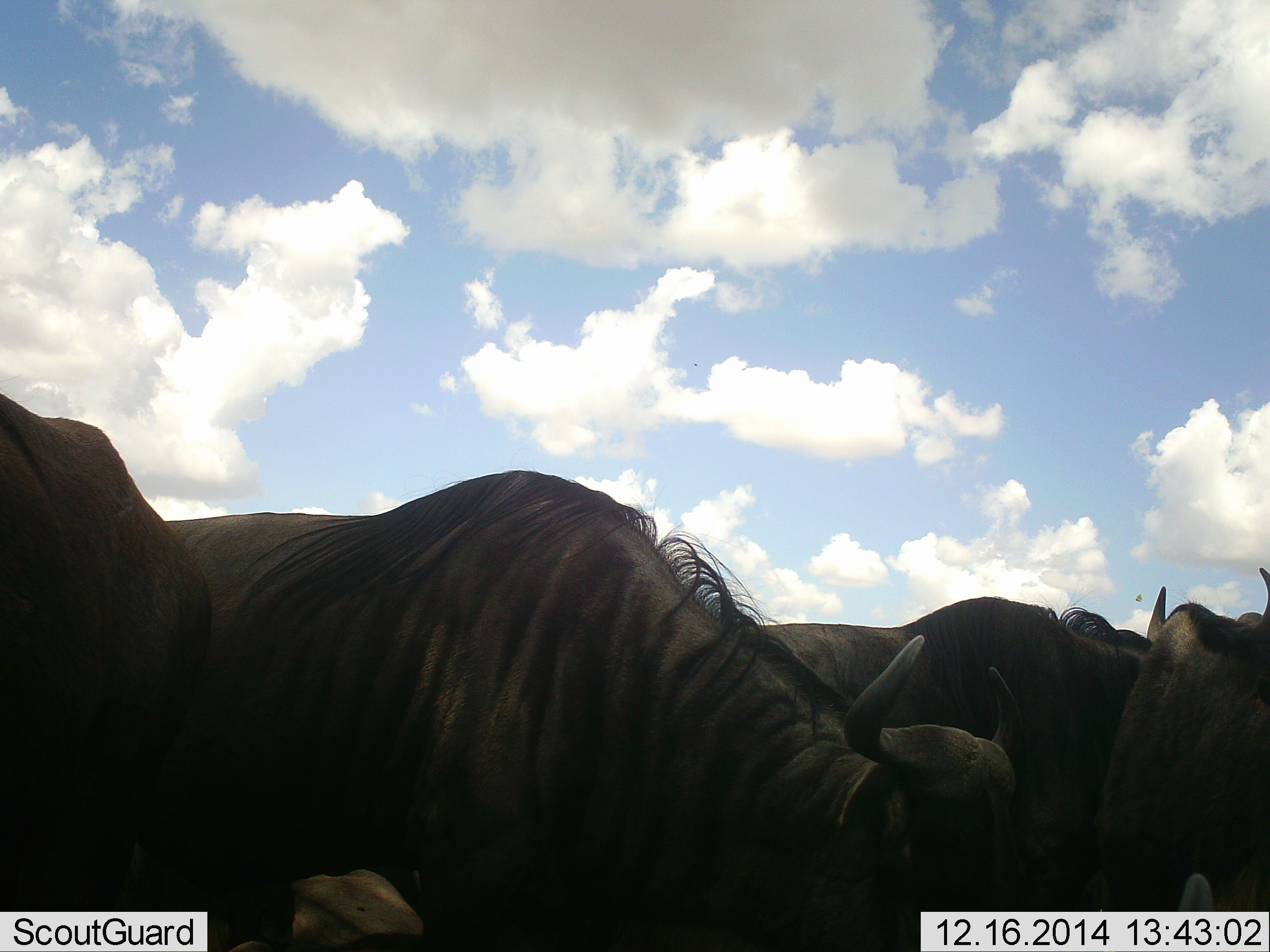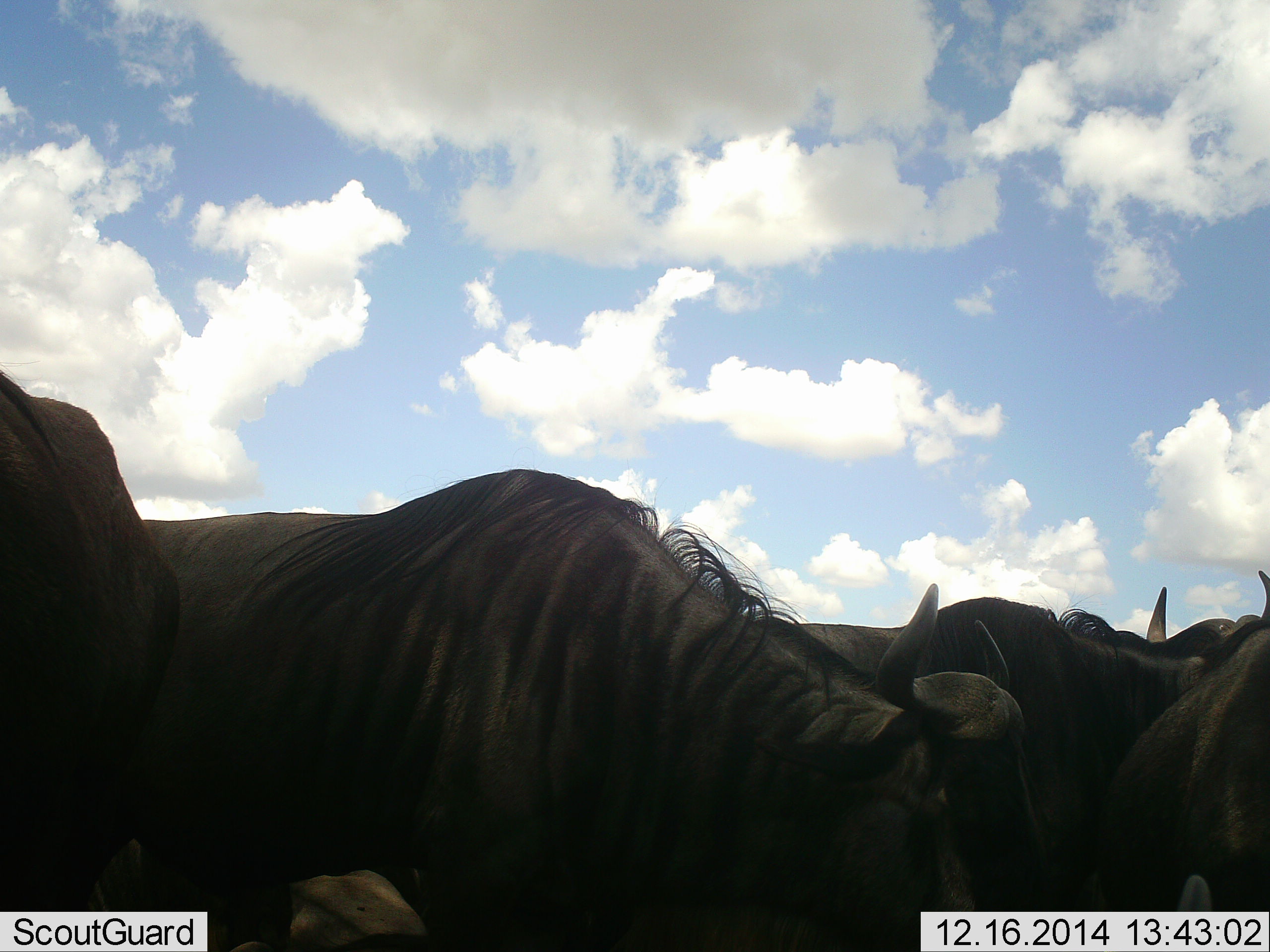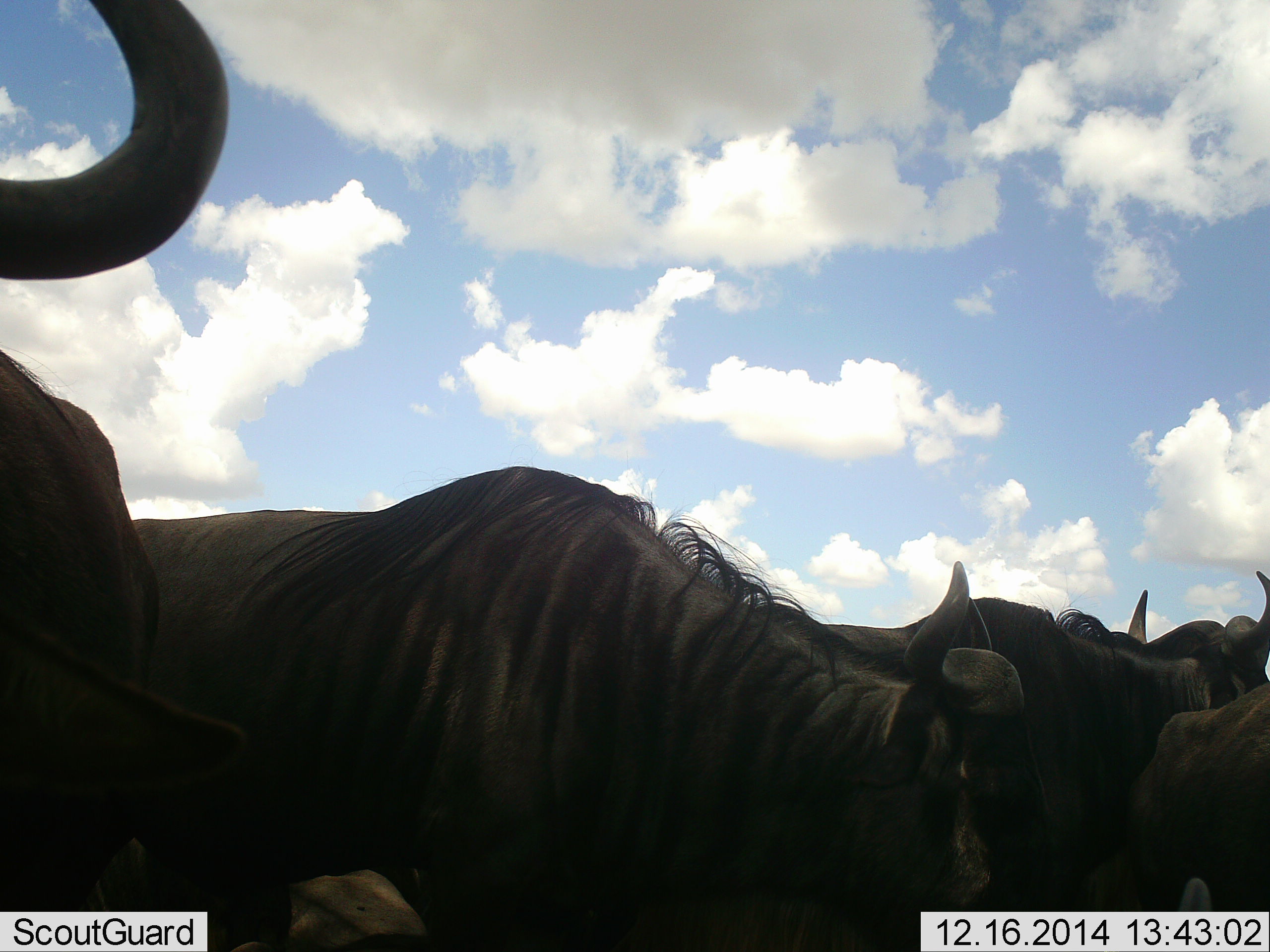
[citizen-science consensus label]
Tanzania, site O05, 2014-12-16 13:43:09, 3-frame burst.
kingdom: Animalia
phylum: Chordata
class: Mammalia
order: Artiodactyla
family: Bovidae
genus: Connochaetes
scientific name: Connochaetes taurinus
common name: blue wildebeest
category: wildebeest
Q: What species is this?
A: Wildebeest (blue wildebeest) (Connochaetes taurinus).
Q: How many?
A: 5.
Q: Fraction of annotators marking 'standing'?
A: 80%.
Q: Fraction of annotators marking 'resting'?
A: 20%.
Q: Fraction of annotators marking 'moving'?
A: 0%.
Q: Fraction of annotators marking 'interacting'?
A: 0%.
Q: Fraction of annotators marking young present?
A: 0%.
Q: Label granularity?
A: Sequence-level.